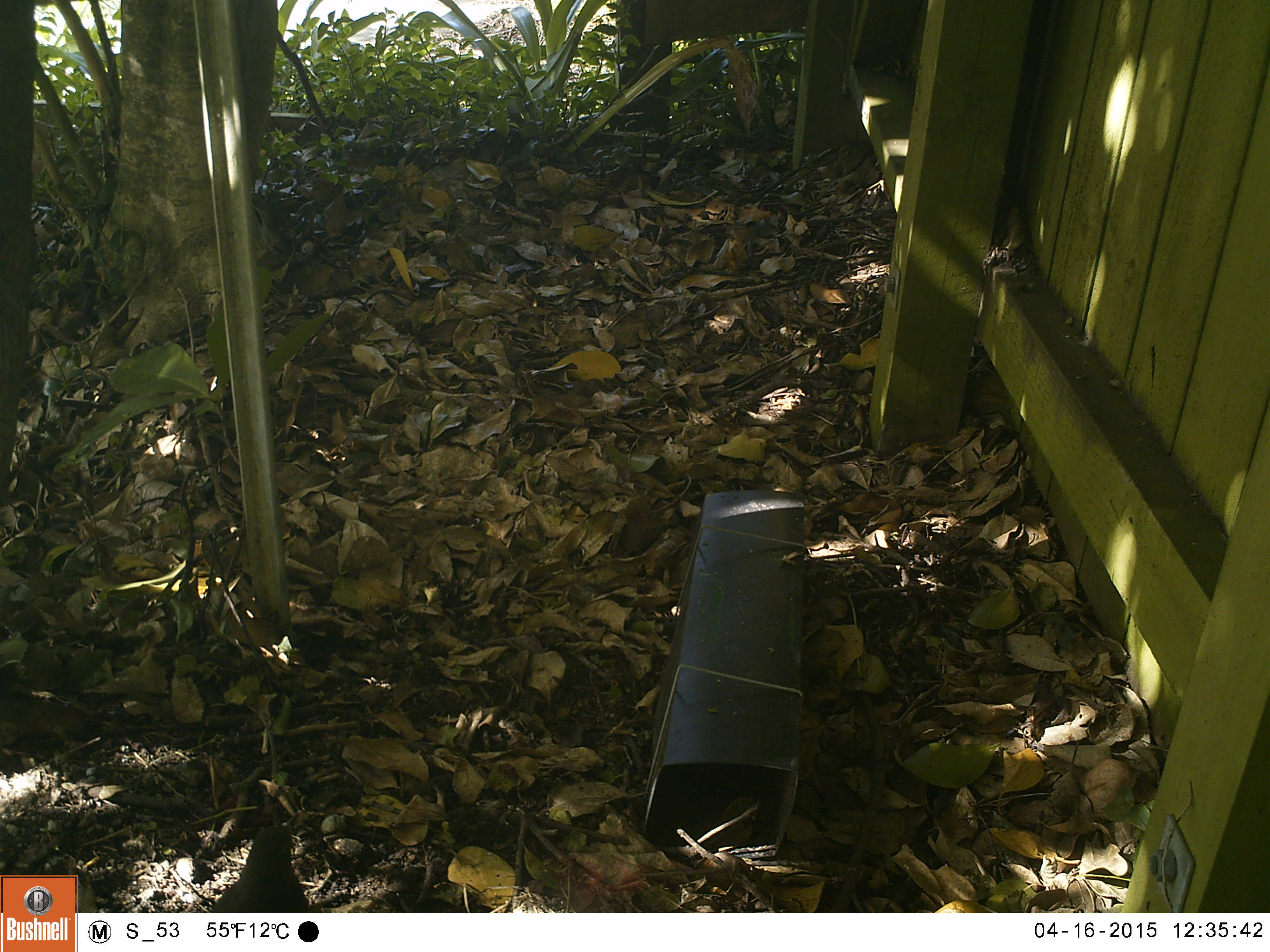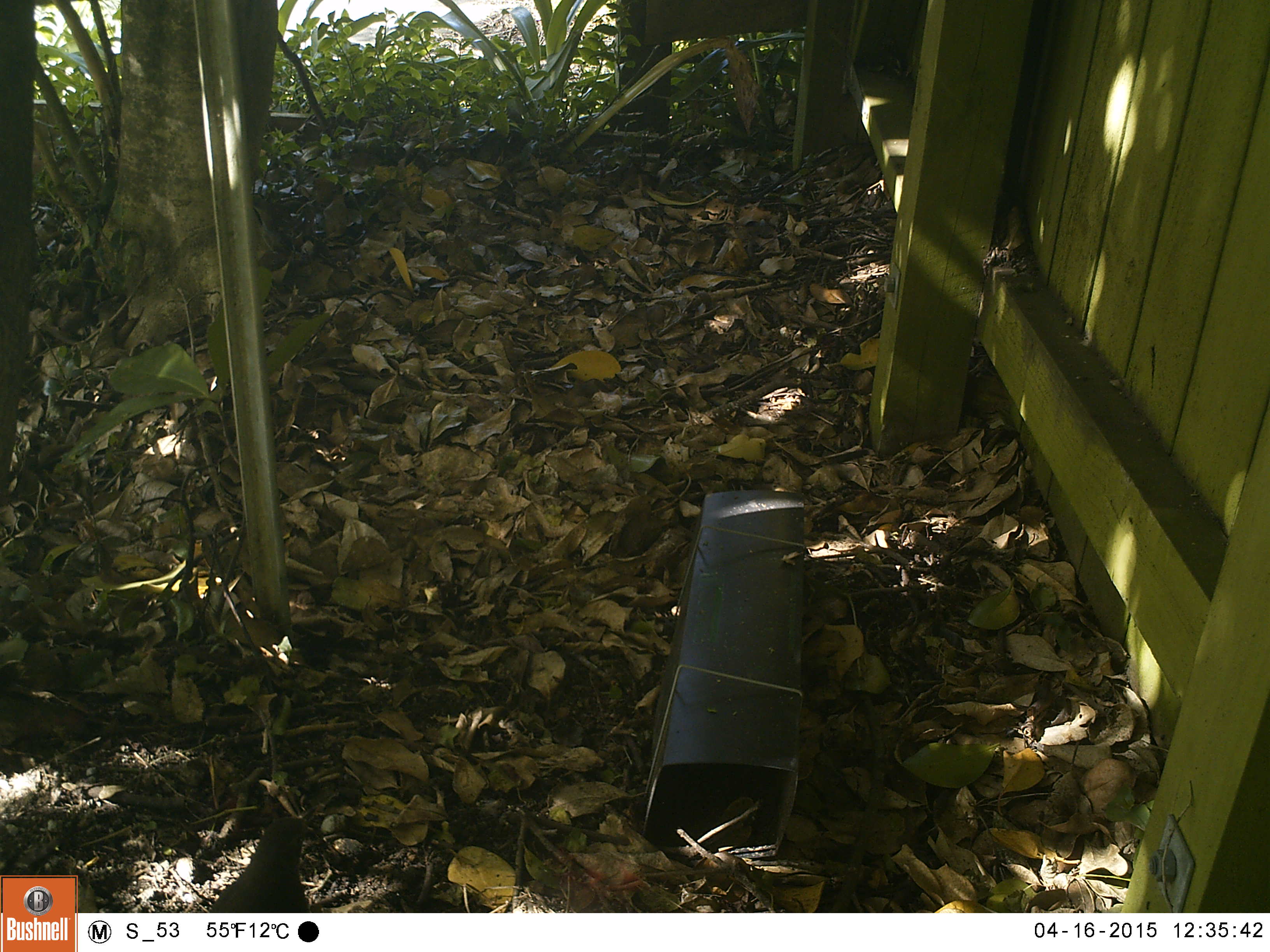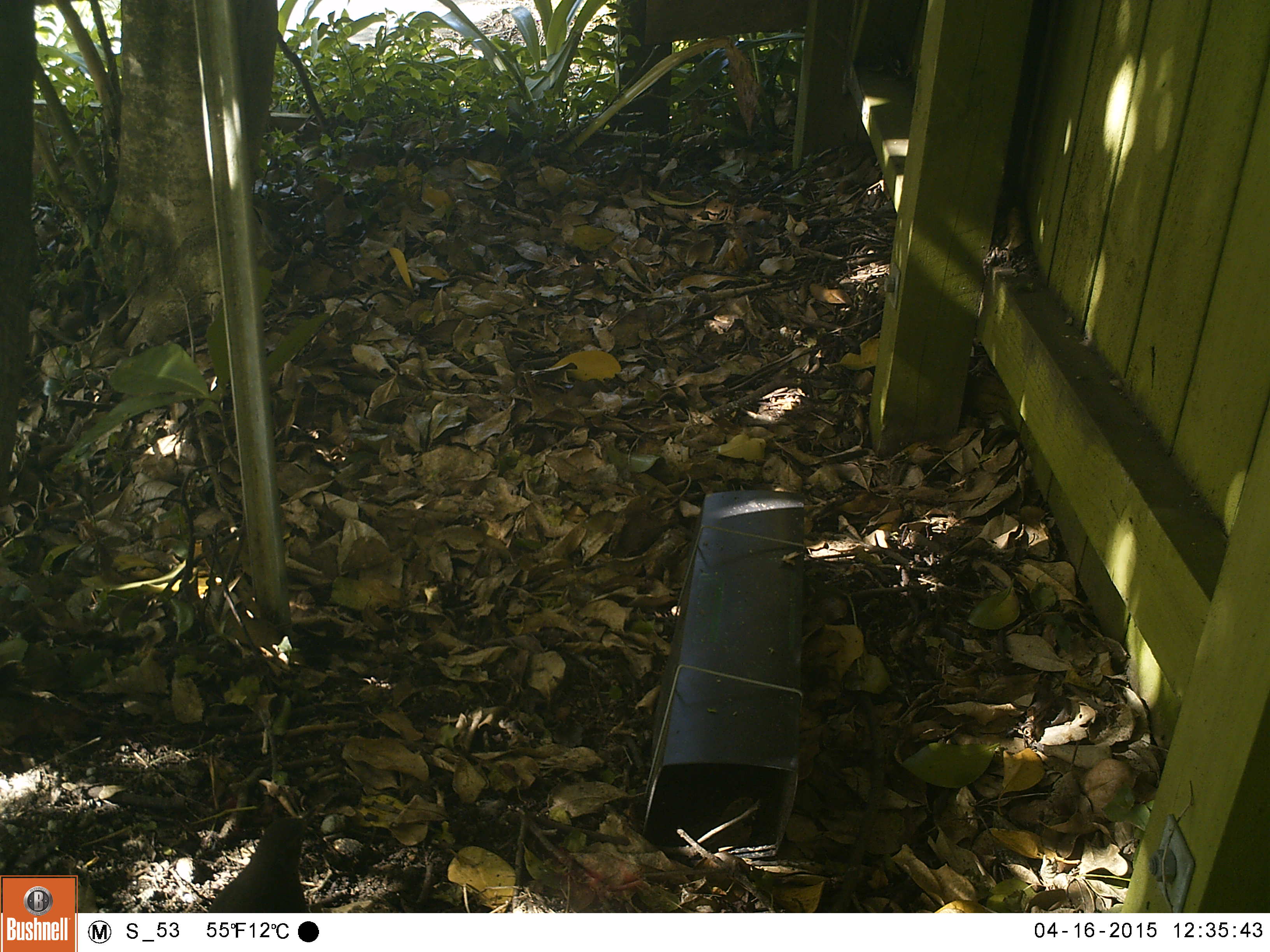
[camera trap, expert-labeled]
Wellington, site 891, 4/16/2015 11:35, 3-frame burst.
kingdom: Animalia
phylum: Chordata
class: Aves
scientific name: Aves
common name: bird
Bird (Aves).